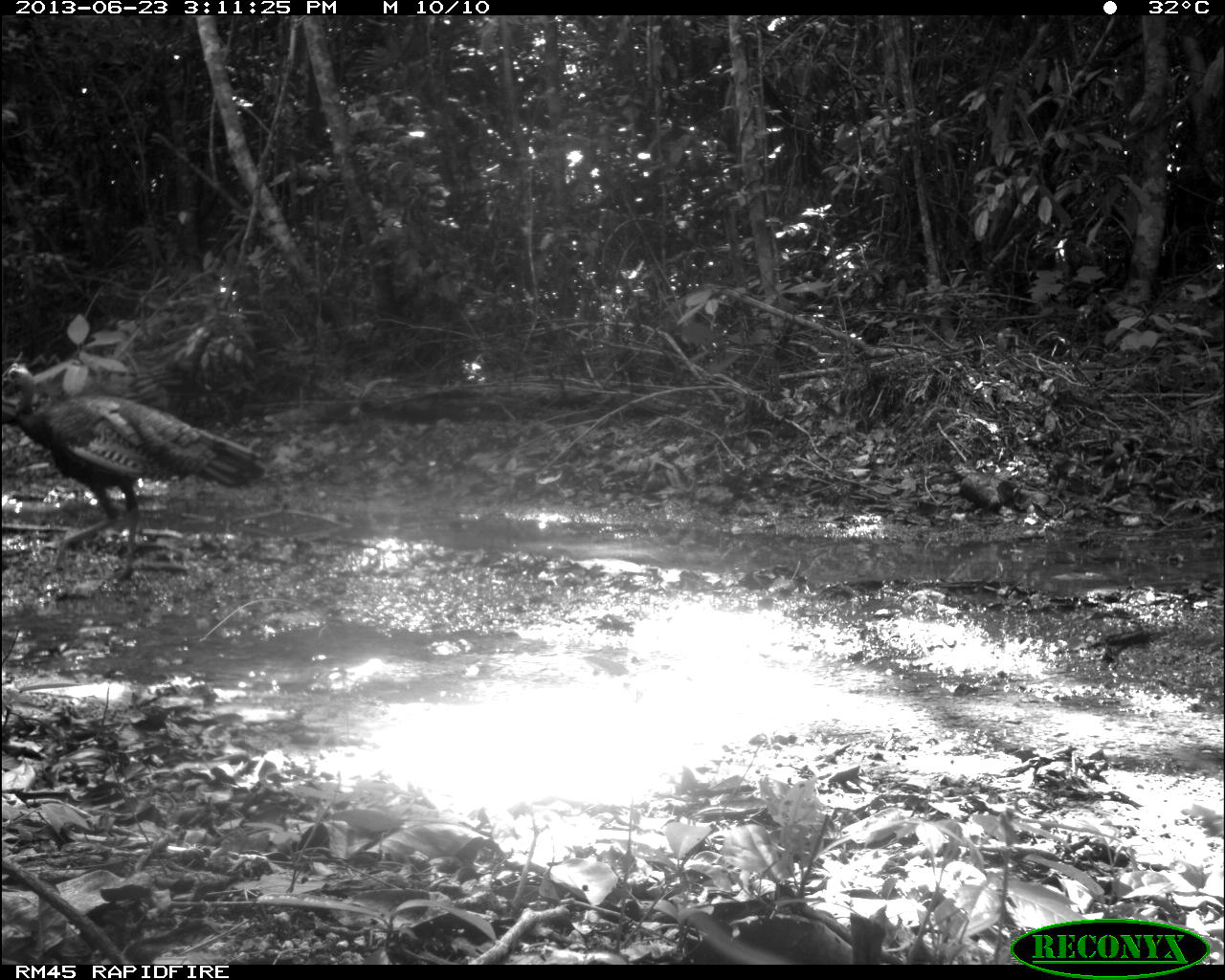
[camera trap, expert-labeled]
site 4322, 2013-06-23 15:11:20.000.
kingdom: Animalia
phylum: Chordata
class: Aves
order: Galliformes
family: Phasianidae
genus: Meleagris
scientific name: Meleagris ocellata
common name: ocellated turkey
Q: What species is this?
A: Meleagris ocellata (ocellated turkey).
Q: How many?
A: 2.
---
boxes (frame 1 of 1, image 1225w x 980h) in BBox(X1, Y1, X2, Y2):
meleagris ocellata: BBox(0, 362, 265, 592)